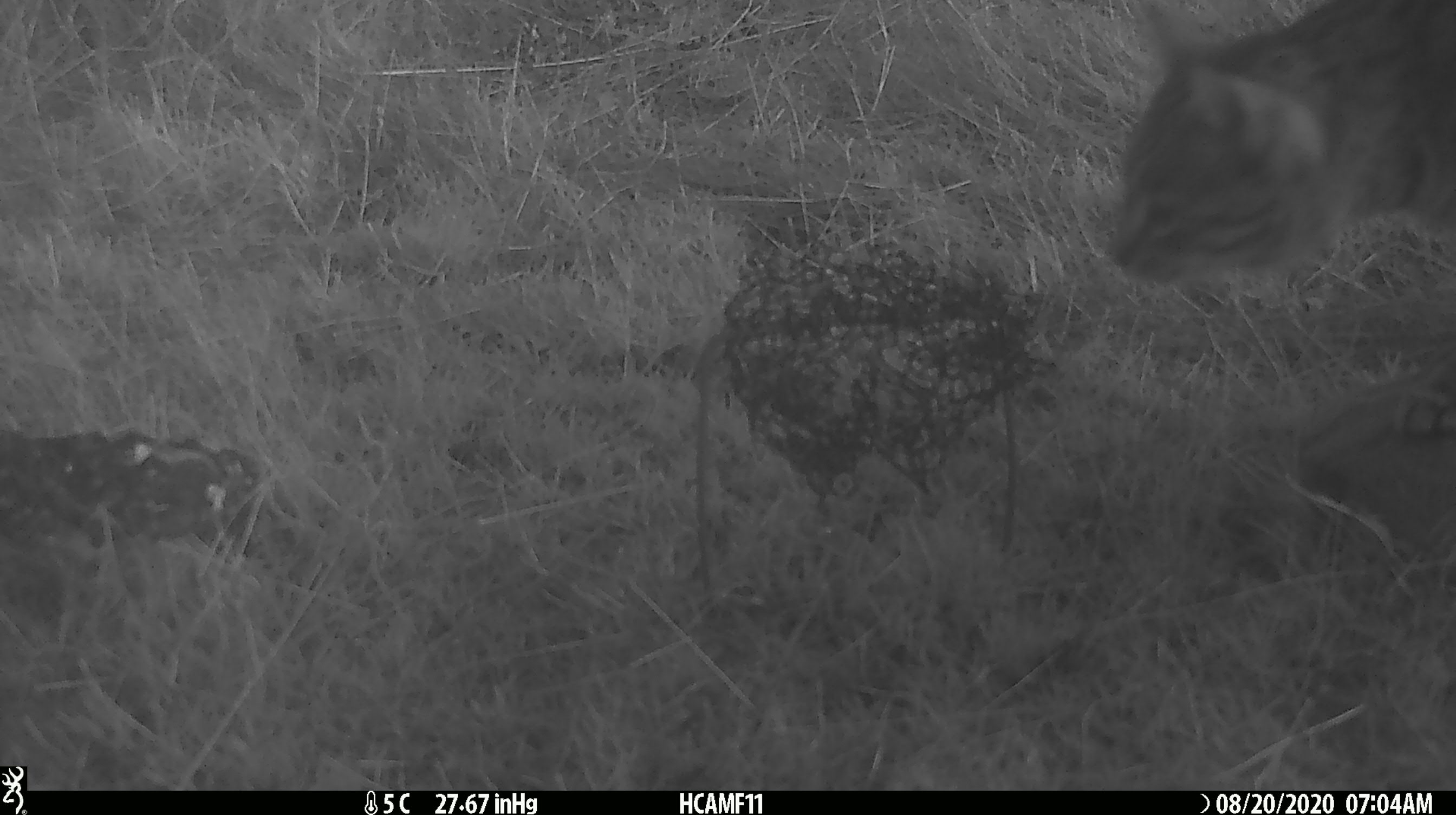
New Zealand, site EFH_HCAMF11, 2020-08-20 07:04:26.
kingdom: Animalia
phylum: Chordata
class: Mammalia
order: Carnivora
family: Felidae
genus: Felis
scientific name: Felis catus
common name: domestic cat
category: cat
Cat (domestic cat) (Felis catus).